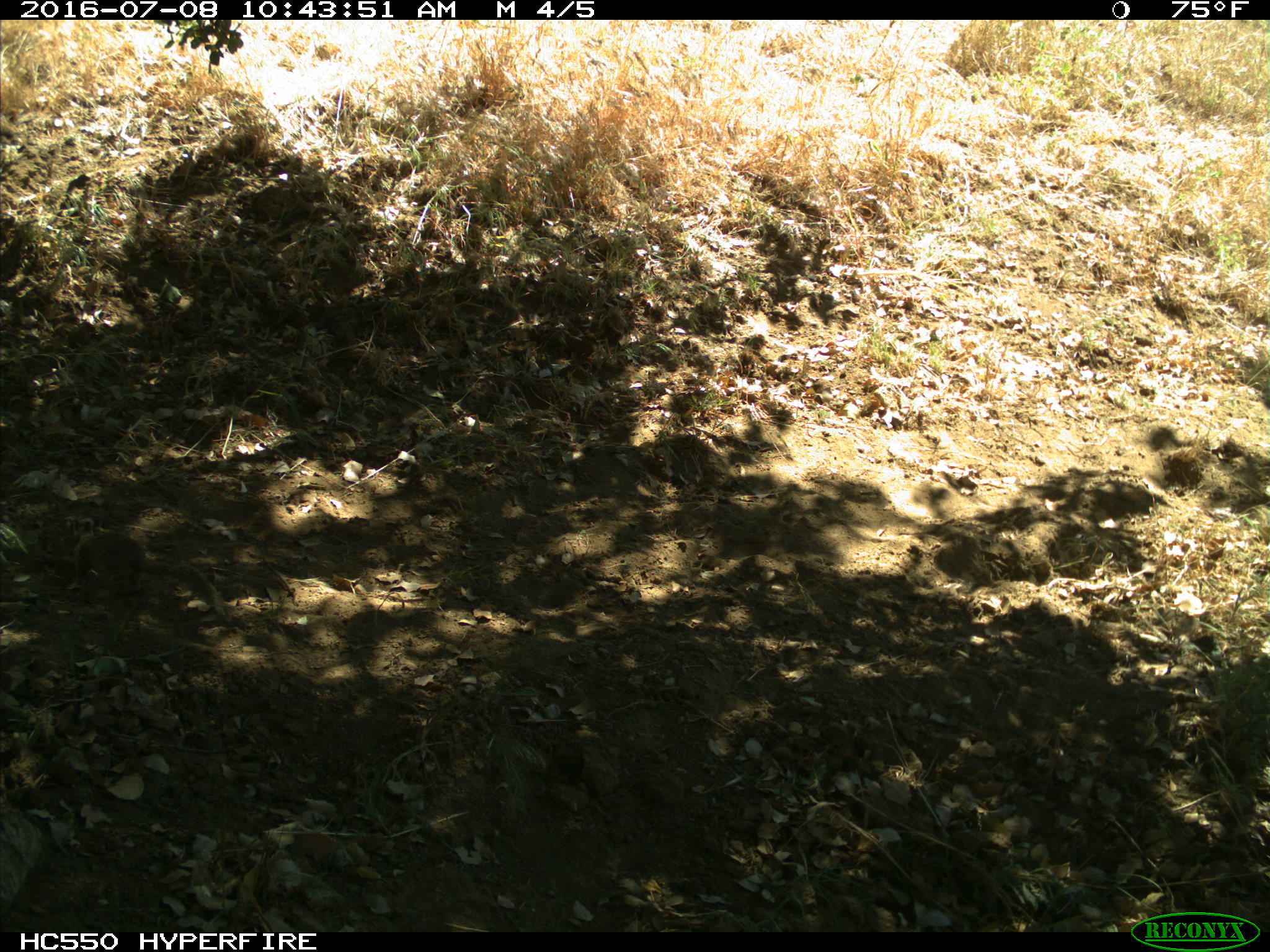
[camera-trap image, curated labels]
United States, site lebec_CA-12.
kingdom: Animalia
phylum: Chordata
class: Mammalia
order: Rodentia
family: Sciuridae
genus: Otospermophilus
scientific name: Otospermophilus beecheyi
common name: california ground squirrel